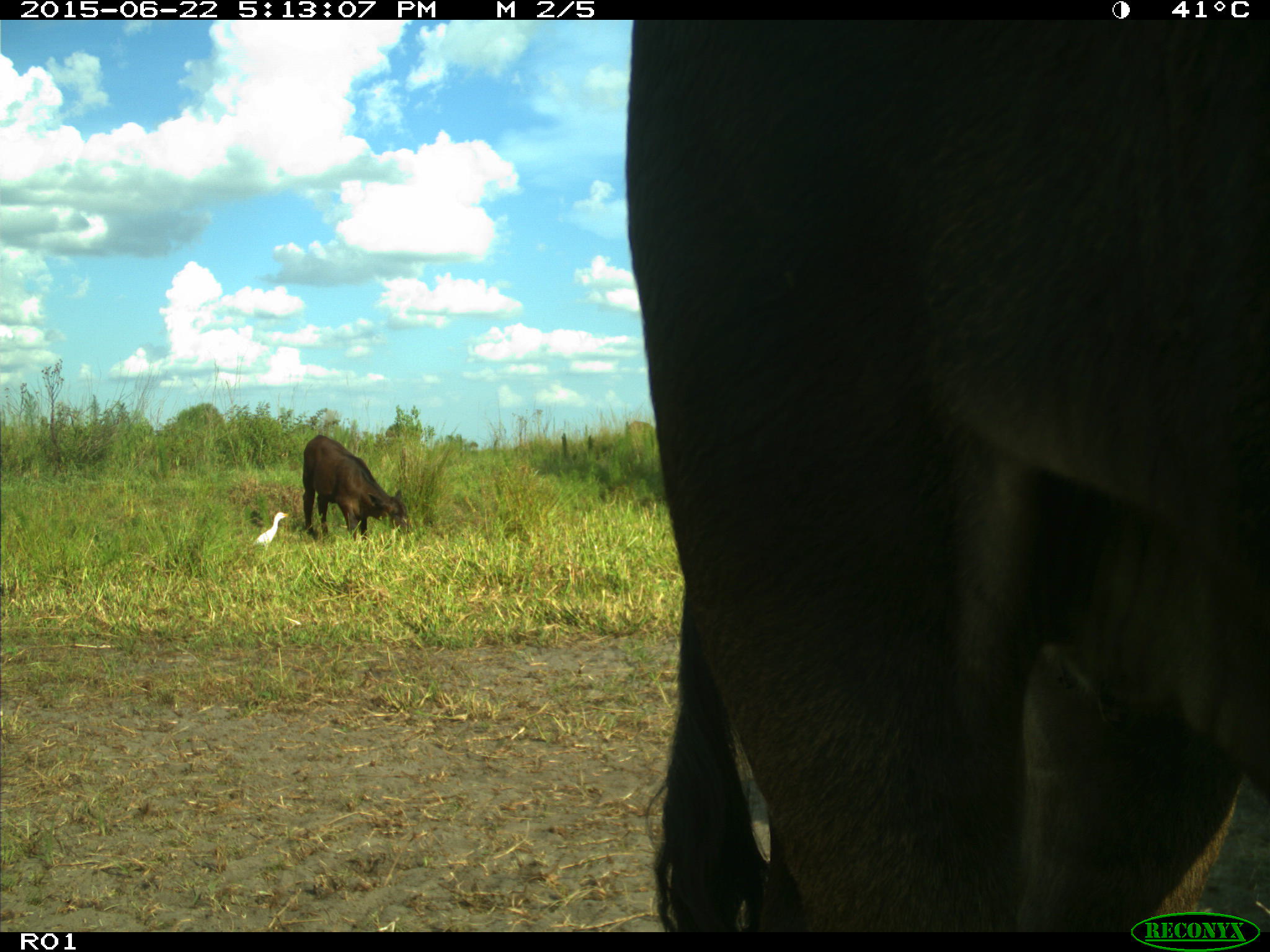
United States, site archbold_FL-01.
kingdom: Animalia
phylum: Chordata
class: Mammalia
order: Artiodactyla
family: Bovidae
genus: Bos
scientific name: Bos taurus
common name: domestic cow